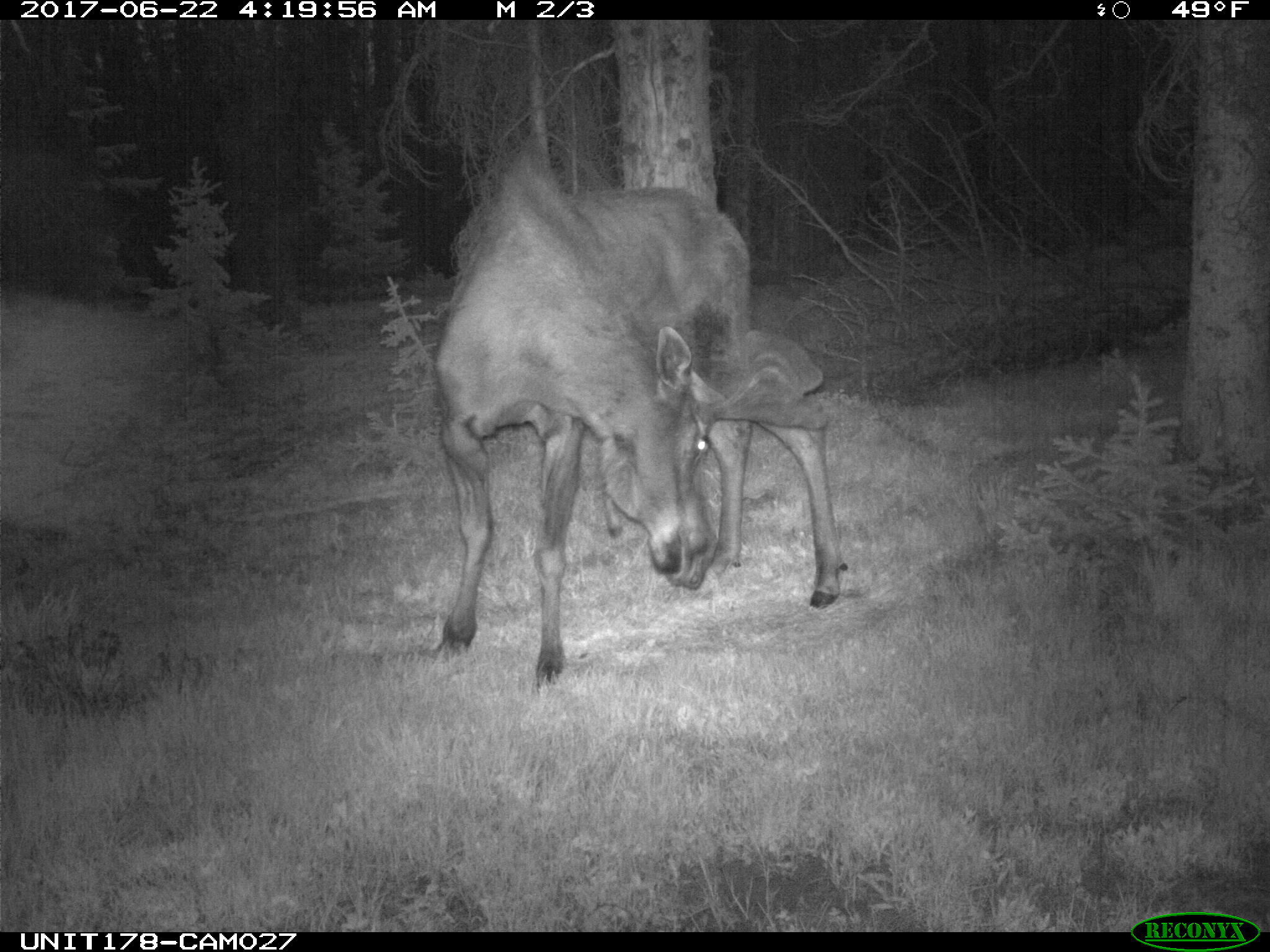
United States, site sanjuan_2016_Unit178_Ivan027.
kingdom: Animalia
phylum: Chordata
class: Mammalia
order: Artiodactyla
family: Cervidae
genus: Alces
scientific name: Alces alces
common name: moose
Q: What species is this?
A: Alces alces (moose).